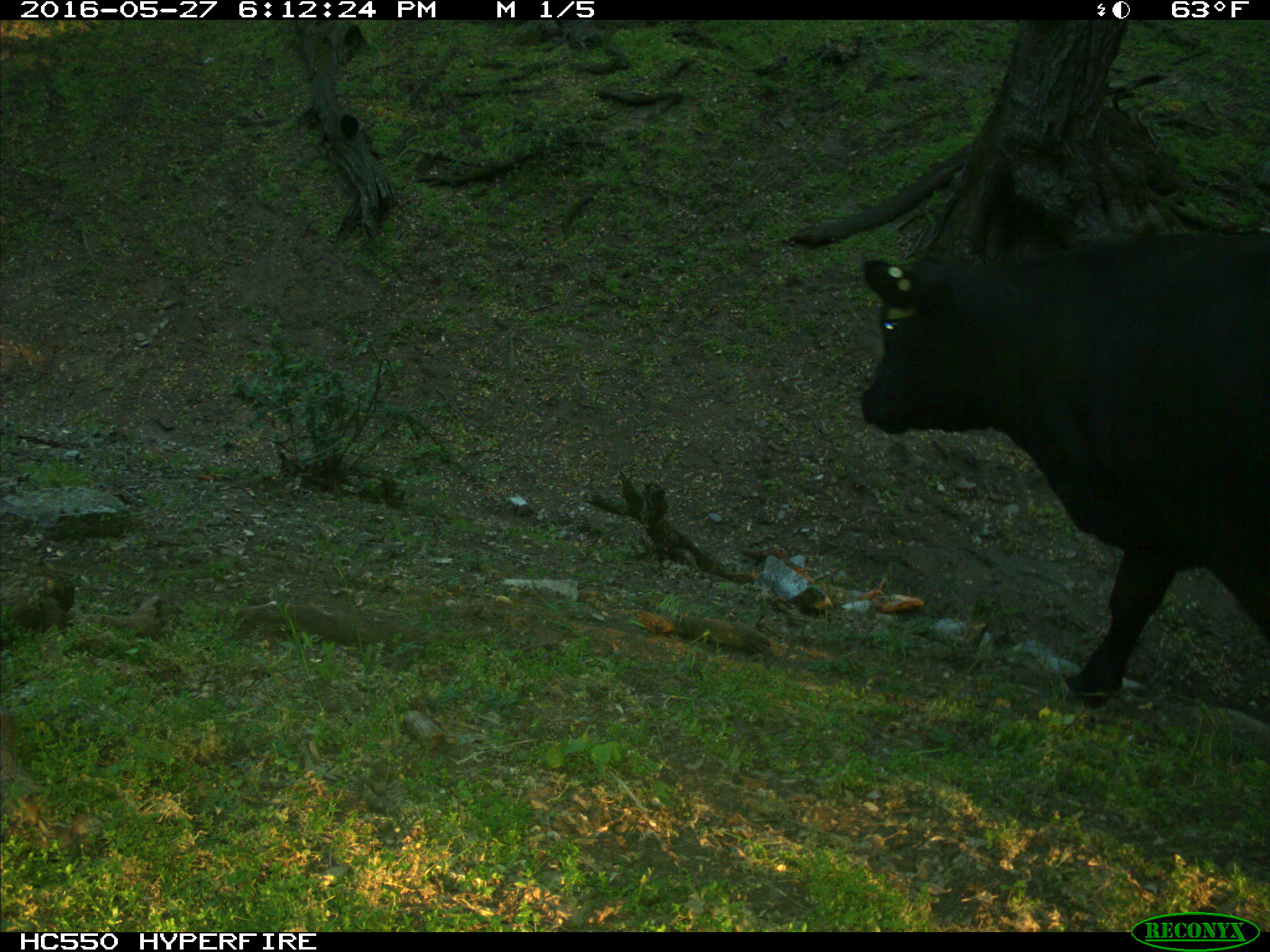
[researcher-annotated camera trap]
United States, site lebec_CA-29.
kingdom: Animalia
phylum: Chordata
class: Mammalia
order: Artiodactyla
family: Bovidae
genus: Bos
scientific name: Bos taurus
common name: domestic cow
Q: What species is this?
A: Bos taurus (domestic cow).